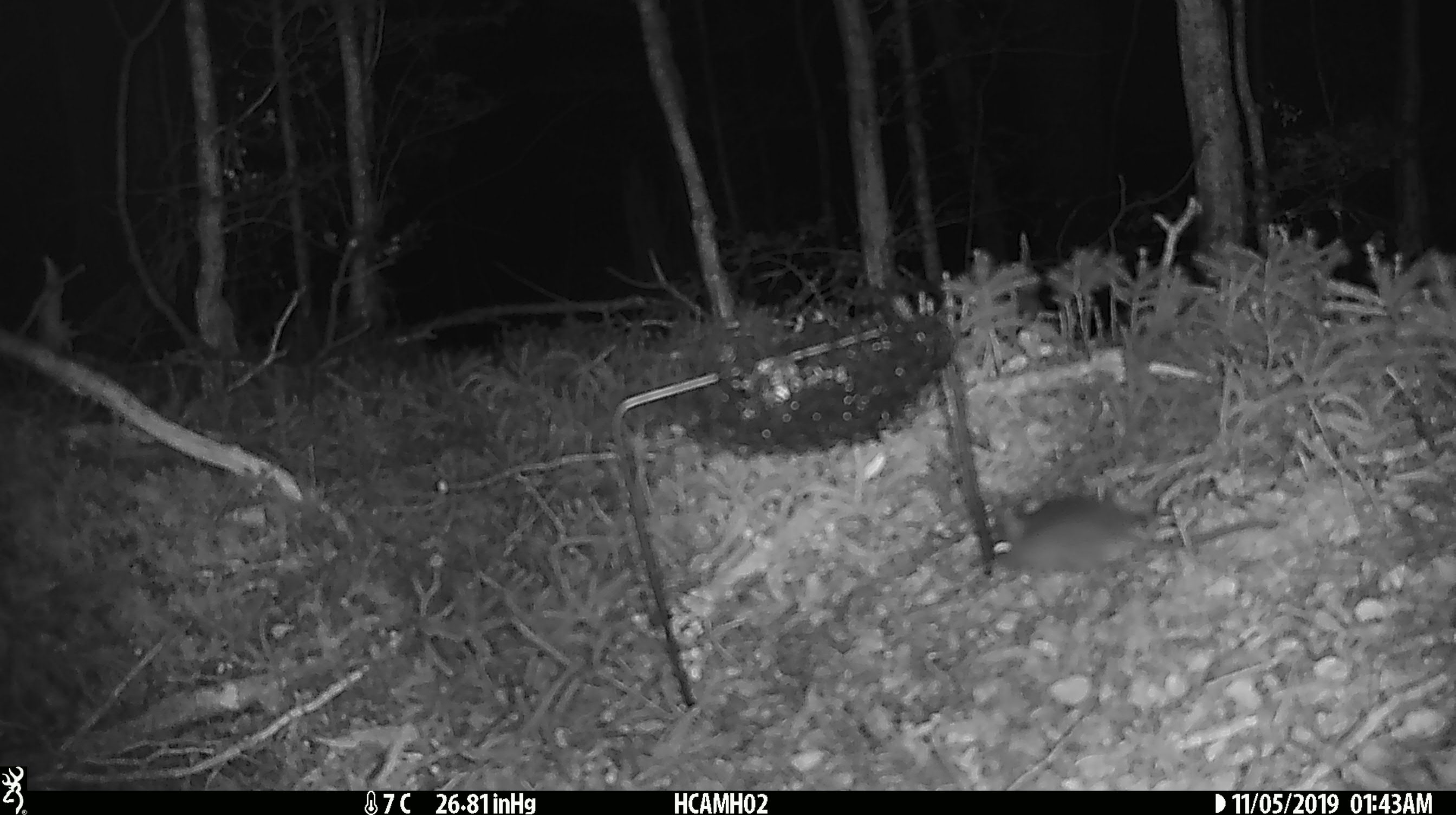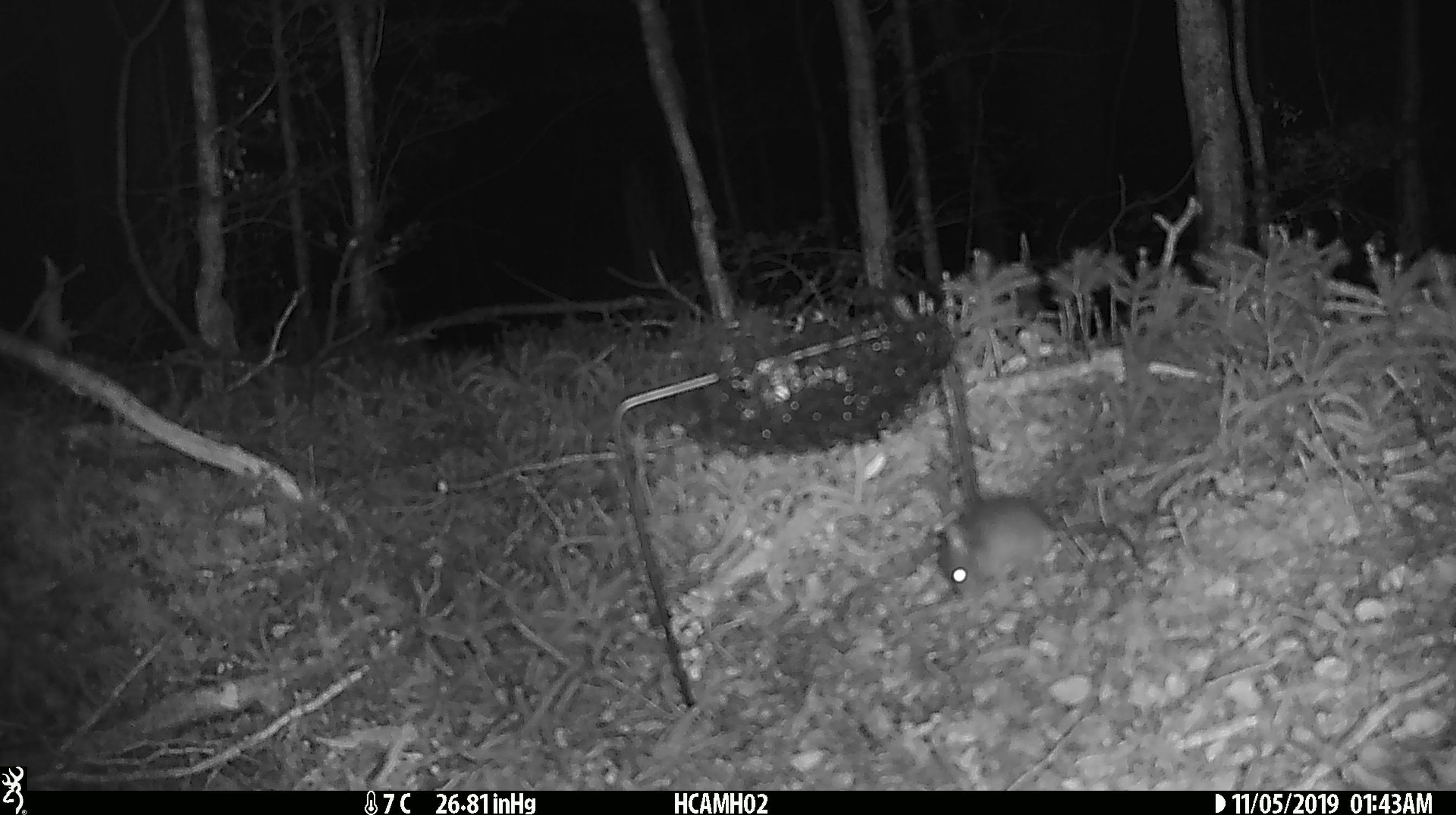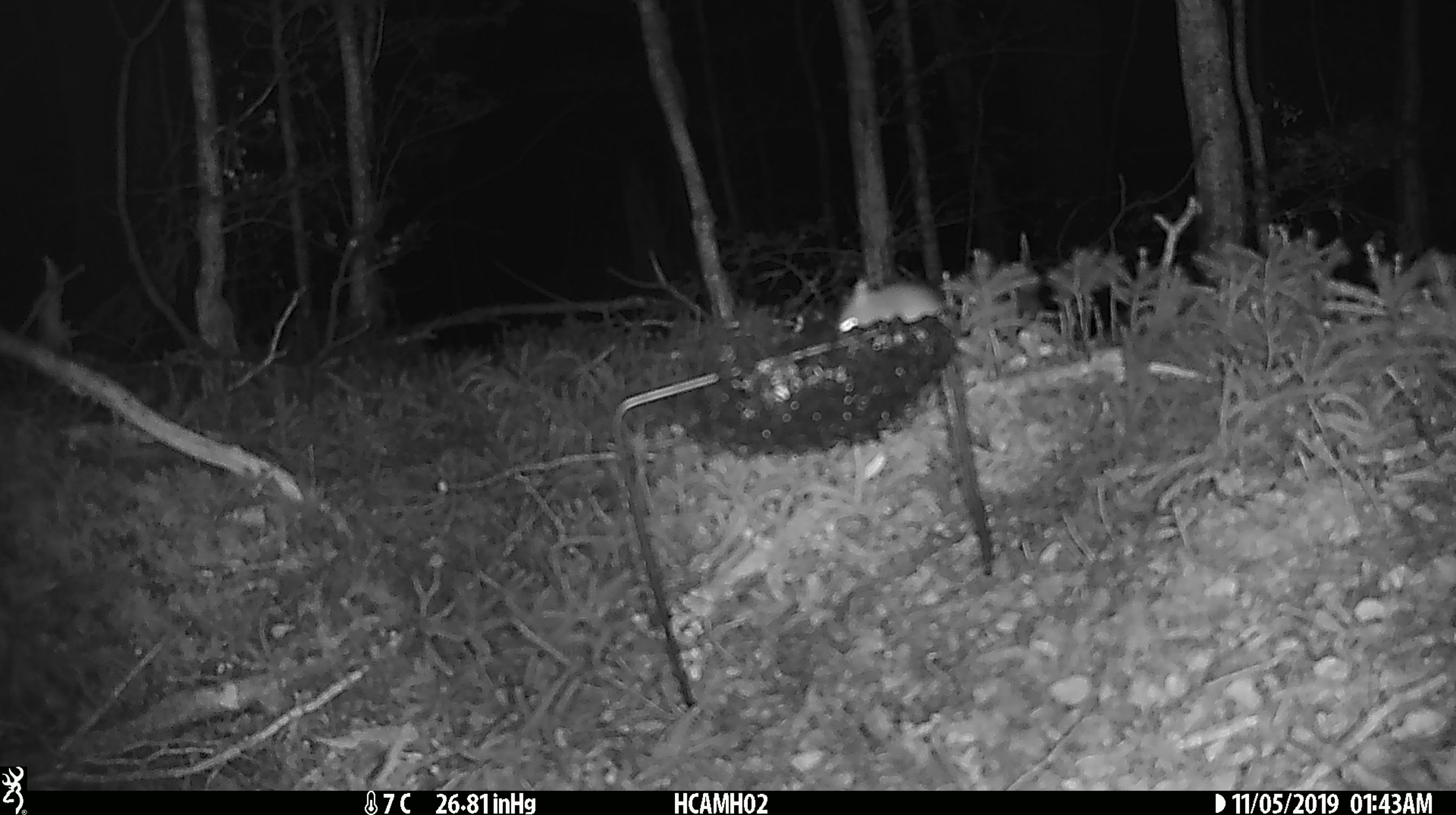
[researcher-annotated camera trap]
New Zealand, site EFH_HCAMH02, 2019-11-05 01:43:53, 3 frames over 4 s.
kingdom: Animalia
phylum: Chordata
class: Mammalia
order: Rodentia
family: Muridae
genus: Mus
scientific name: Mus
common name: mouse